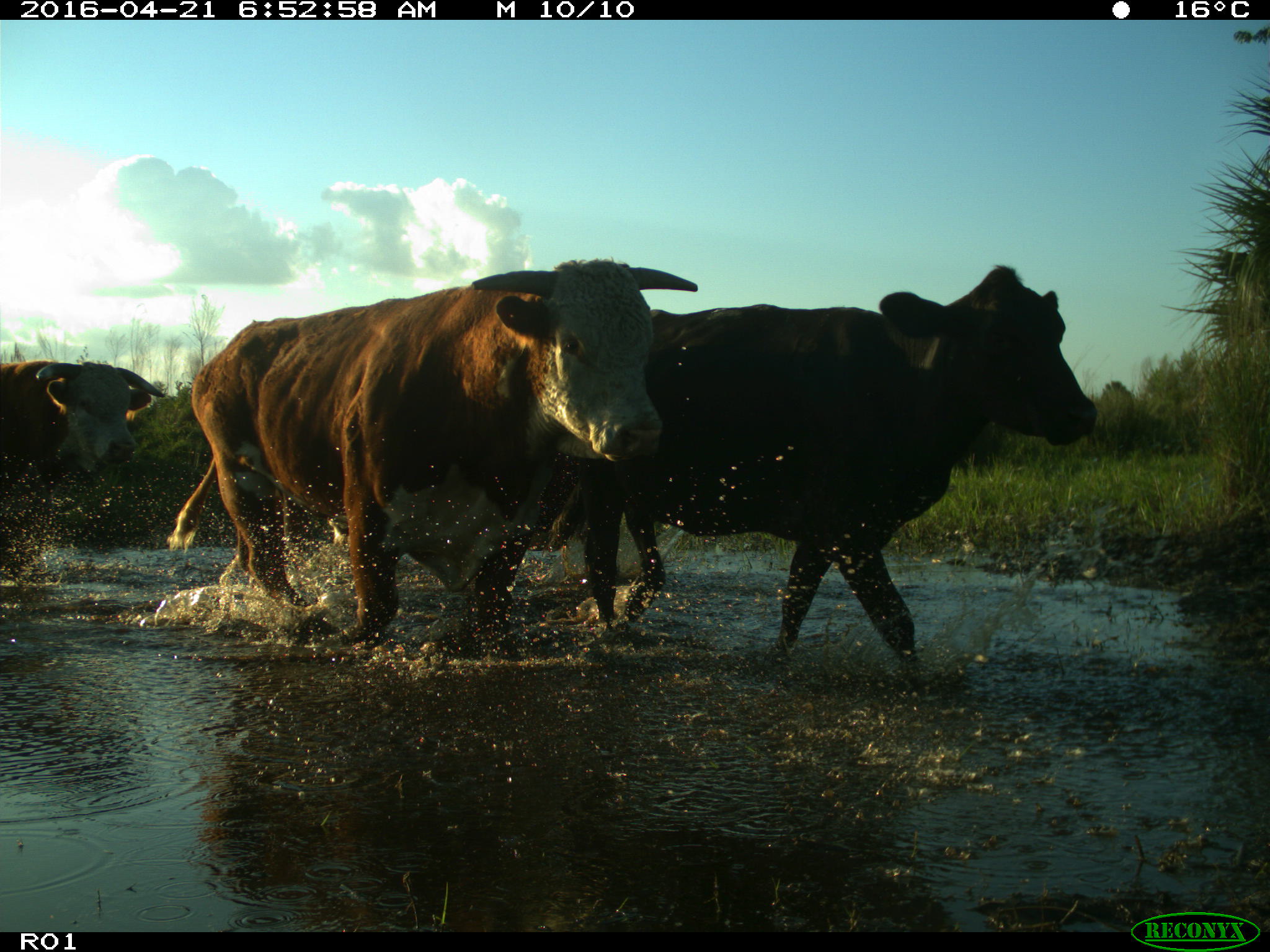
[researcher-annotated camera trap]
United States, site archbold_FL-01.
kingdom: Animalia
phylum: Chordata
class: Mammalia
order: Artiodactyla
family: Bovidae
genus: Bos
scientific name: Bos taurus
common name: domestic cow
Bos taurus (domestic cow).